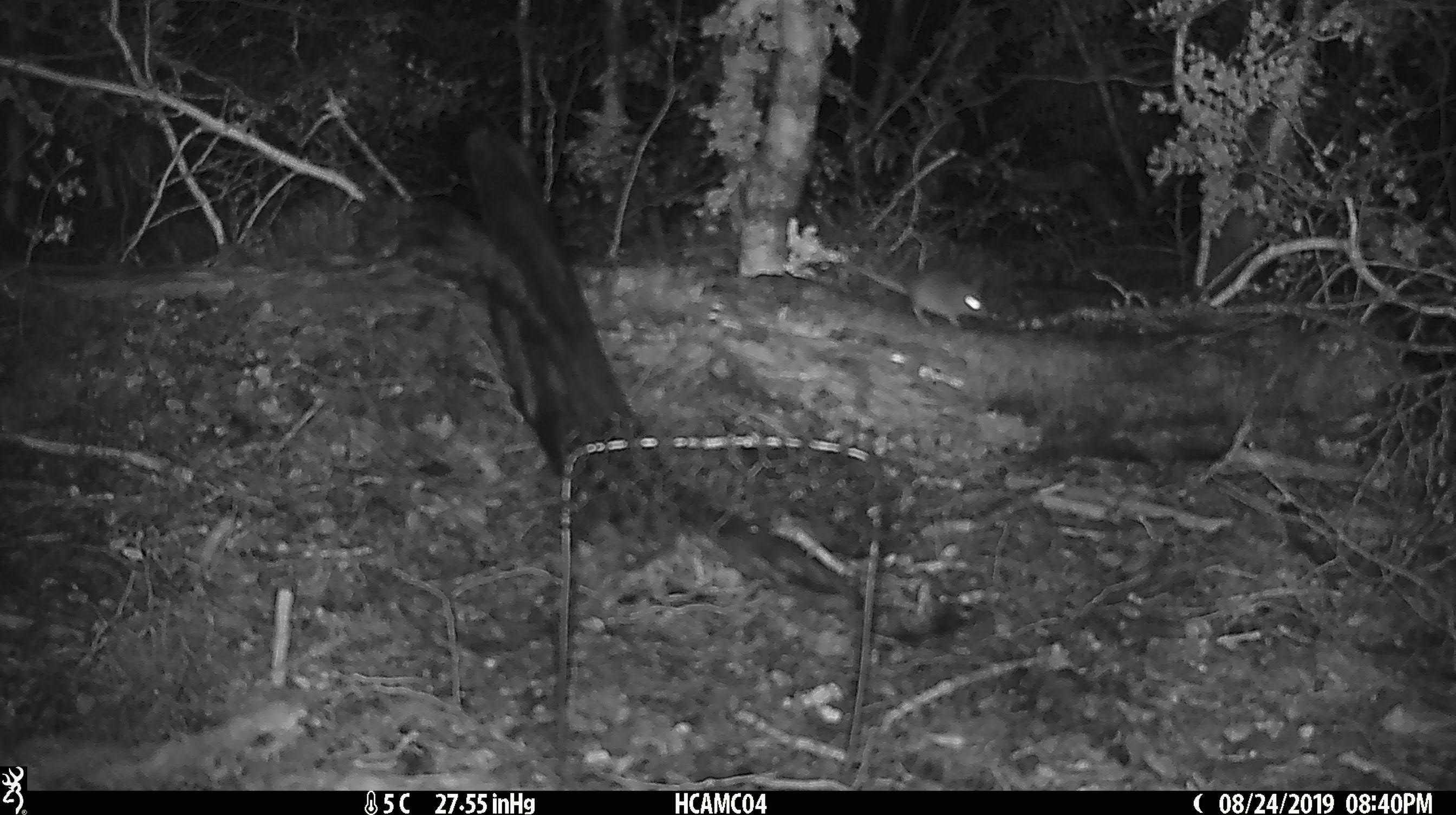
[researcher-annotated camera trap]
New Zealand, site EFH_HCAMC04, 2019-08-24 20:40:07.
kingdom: Animalia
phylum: Chordata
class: Mammalia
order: Rodentia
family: Muridae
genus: Mus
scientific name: Mus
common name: mouse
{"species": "mouse (Mus)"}